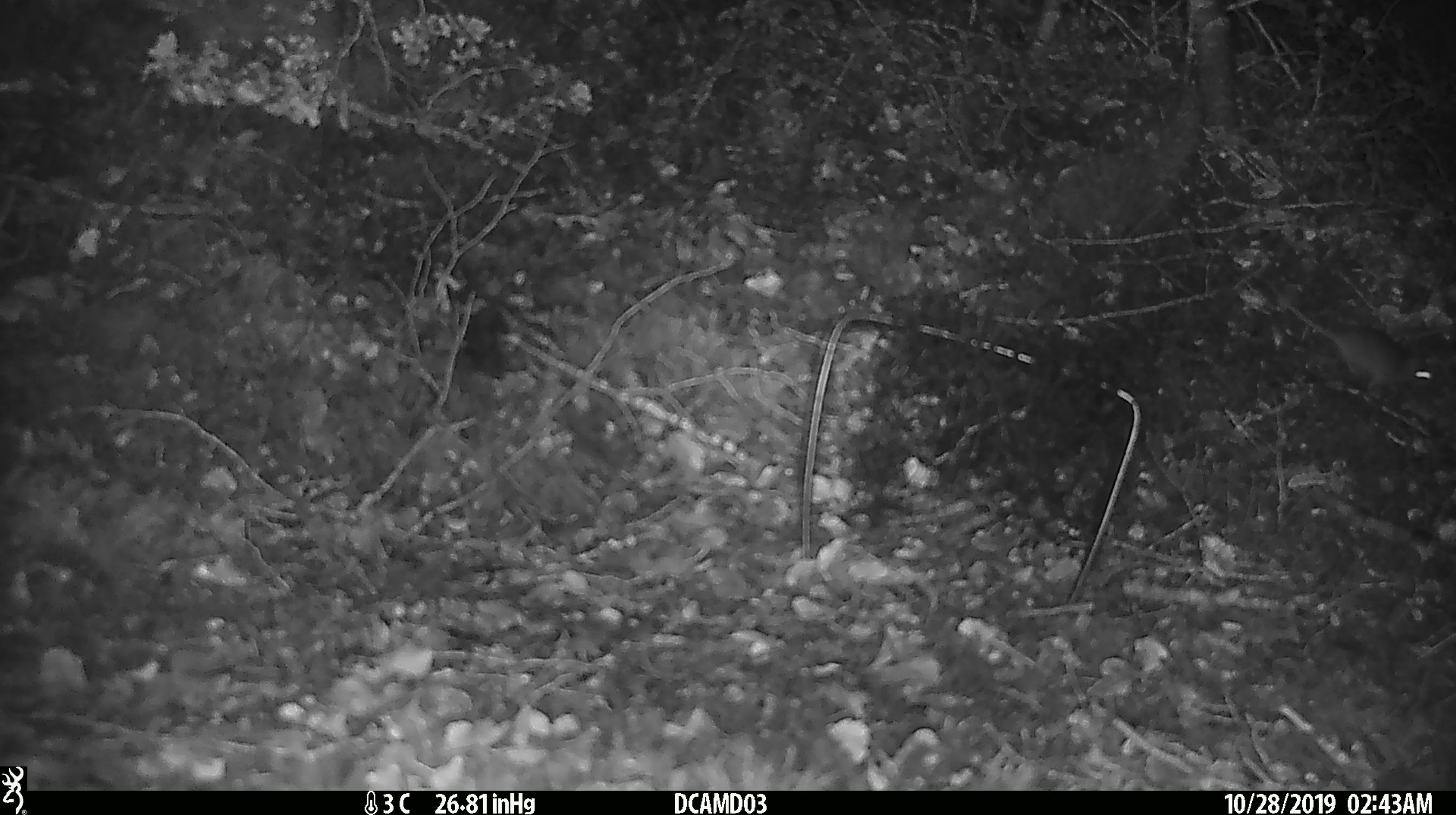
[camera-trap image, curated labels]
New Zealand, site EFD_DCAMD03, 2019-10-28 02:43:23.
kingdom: Animalia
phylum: Chordata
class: Mammalia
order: Rodentia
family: Muridae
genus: Mus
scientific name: Mus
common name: mouse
Mouse (Mus).